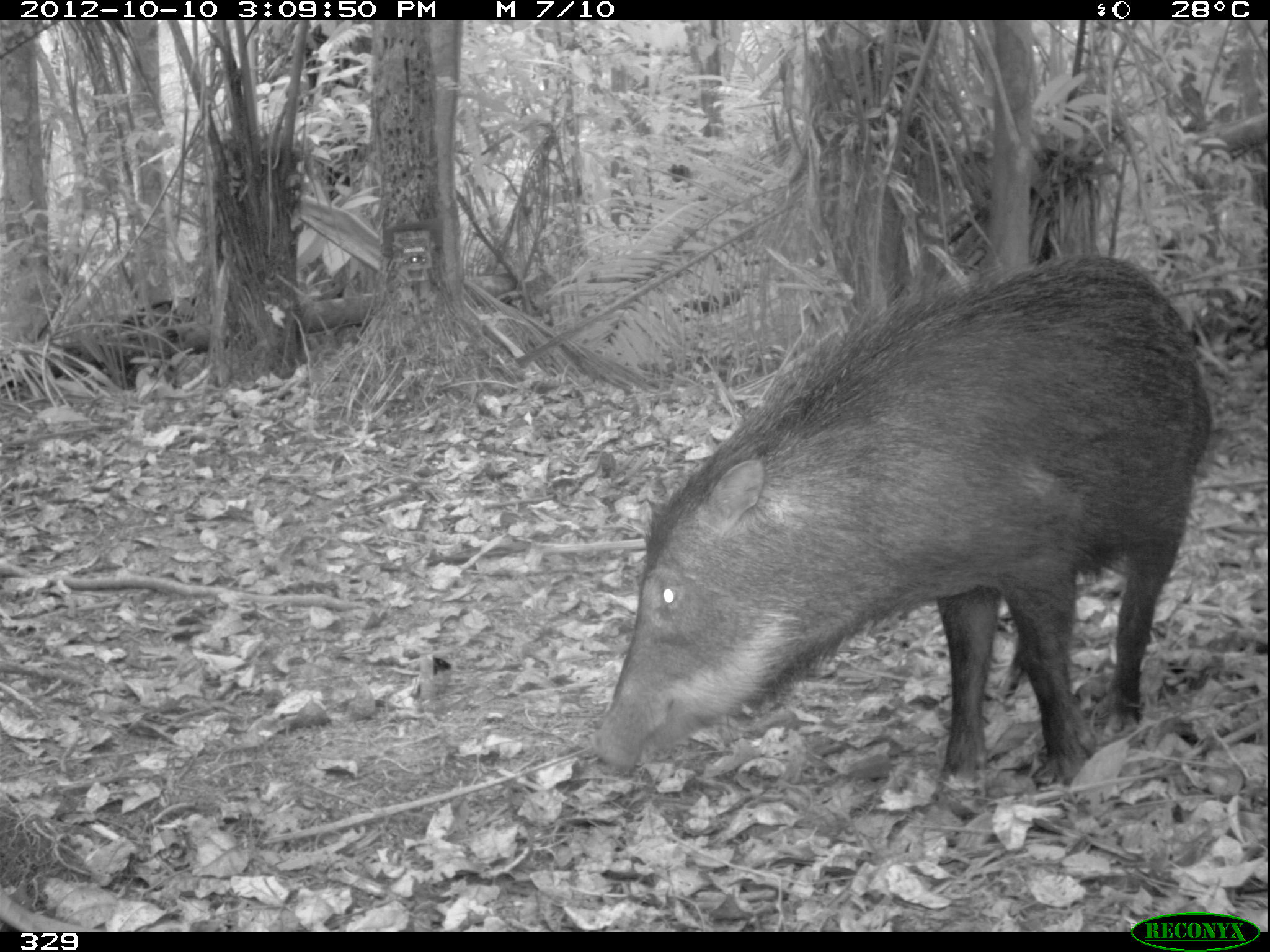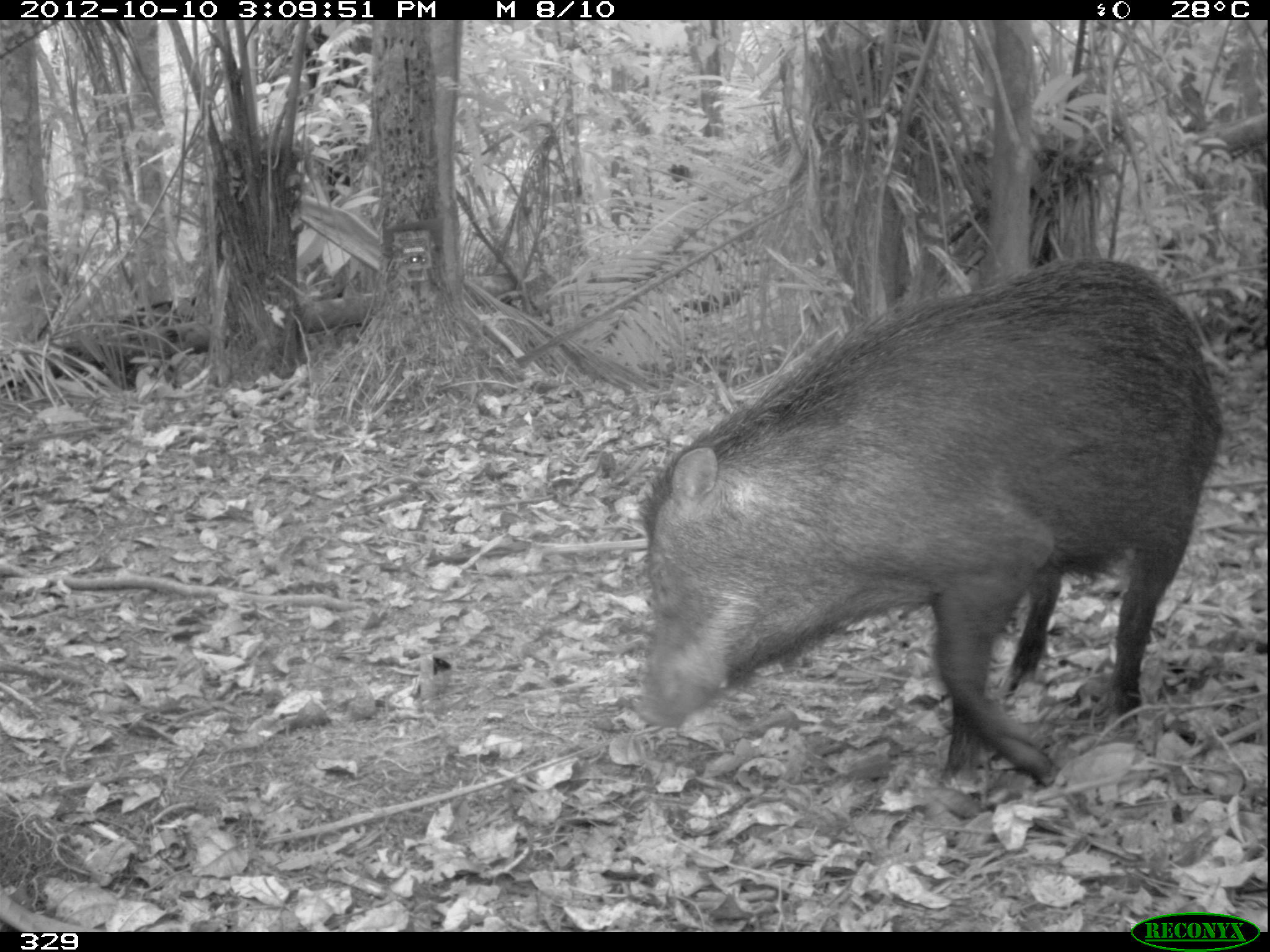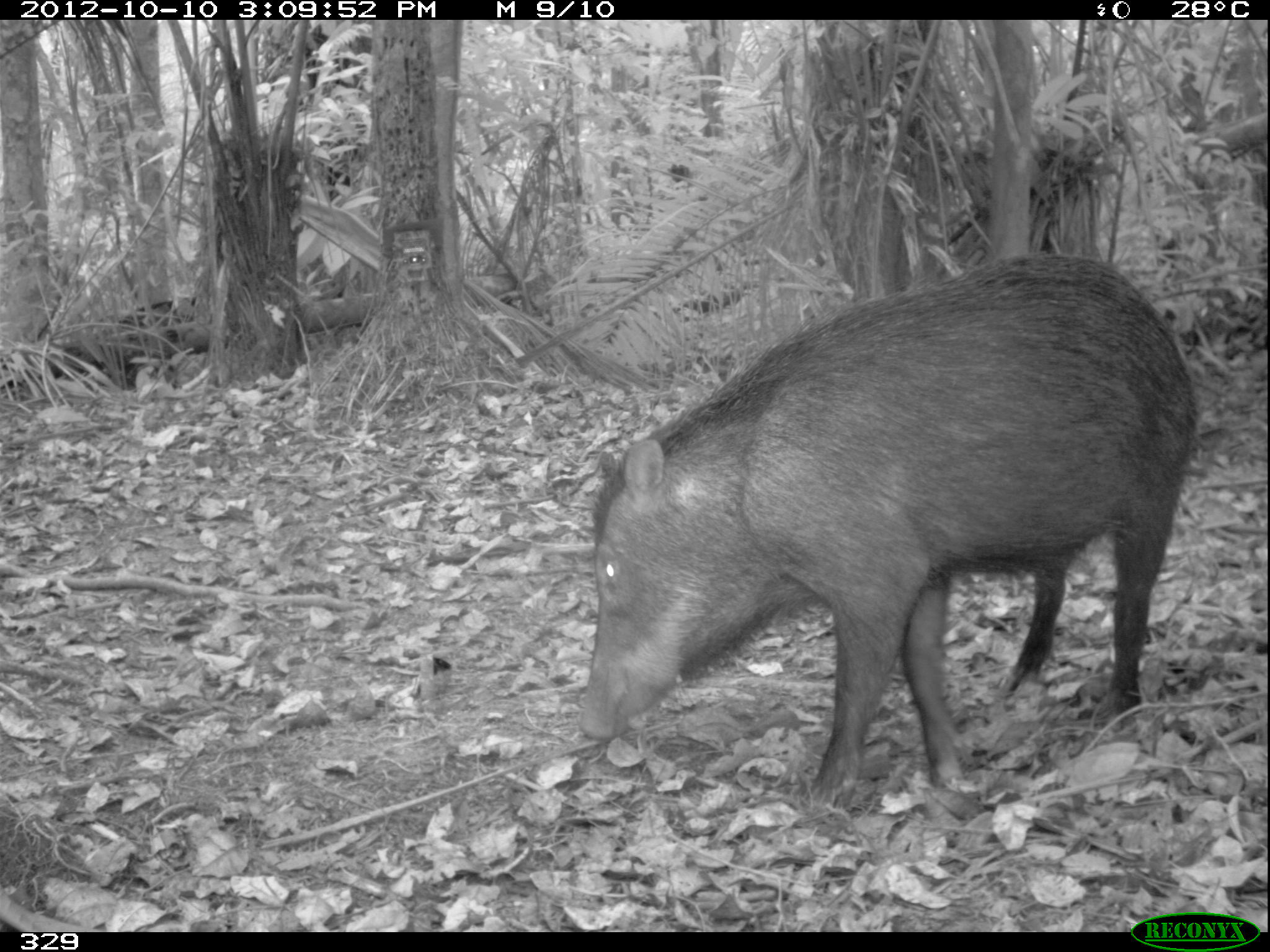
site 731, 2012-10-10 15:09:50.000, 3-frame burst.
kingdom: Animalia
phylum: Chordata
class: Mammalia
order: Artiodactyla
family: Tayassuidae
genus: Tayassu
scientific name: Tayassu pecari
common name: white-lipped peccary